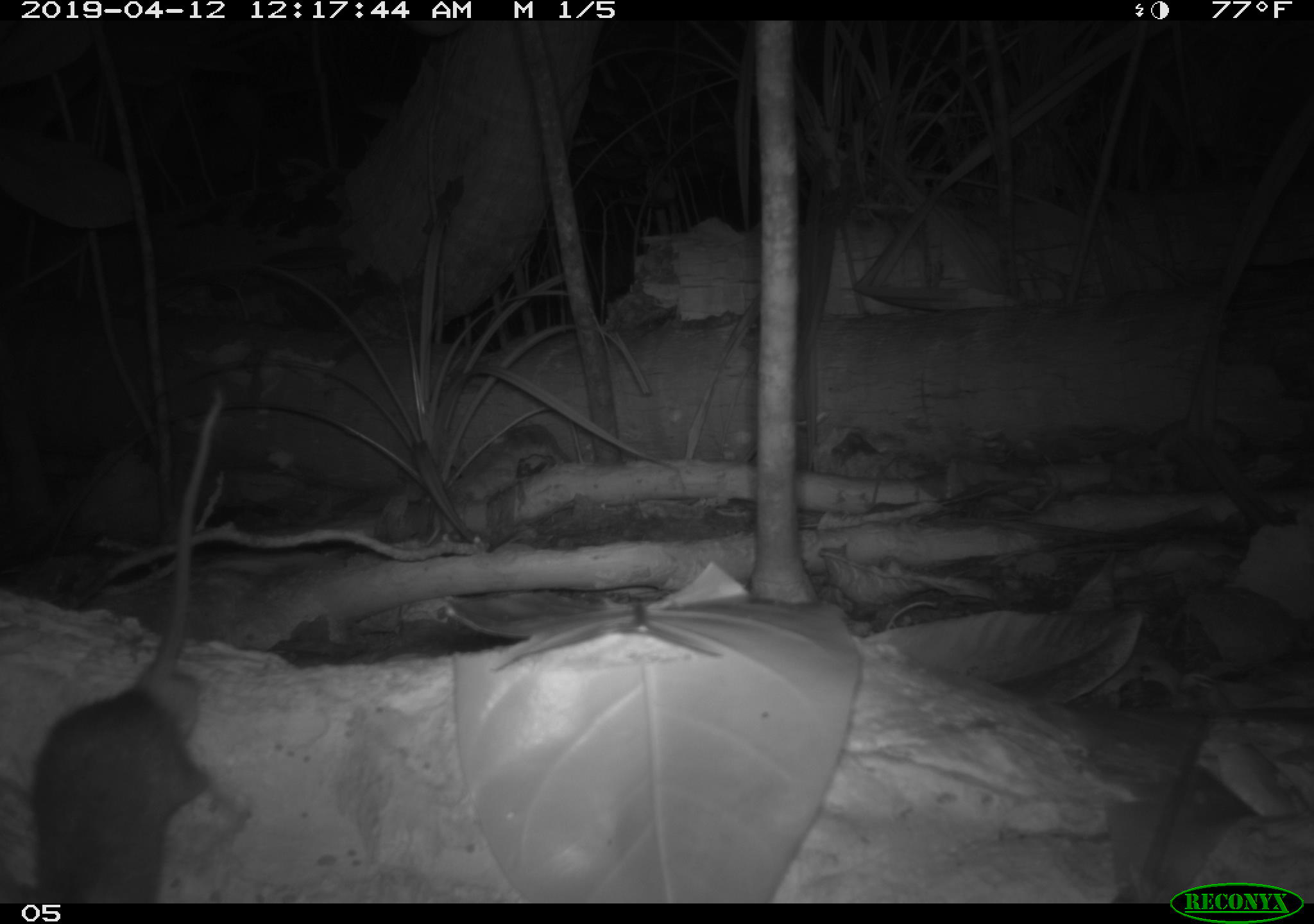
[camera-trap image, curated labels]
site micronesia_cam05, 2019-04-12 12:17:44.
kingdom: Animalia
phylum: Chordata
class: Mammalia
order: Rodentia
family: Muridae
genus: Rattus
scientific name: Rattus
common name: rat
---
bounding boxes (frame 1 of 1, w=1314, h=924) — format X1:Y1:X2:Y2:
rat: 3:451:227:898